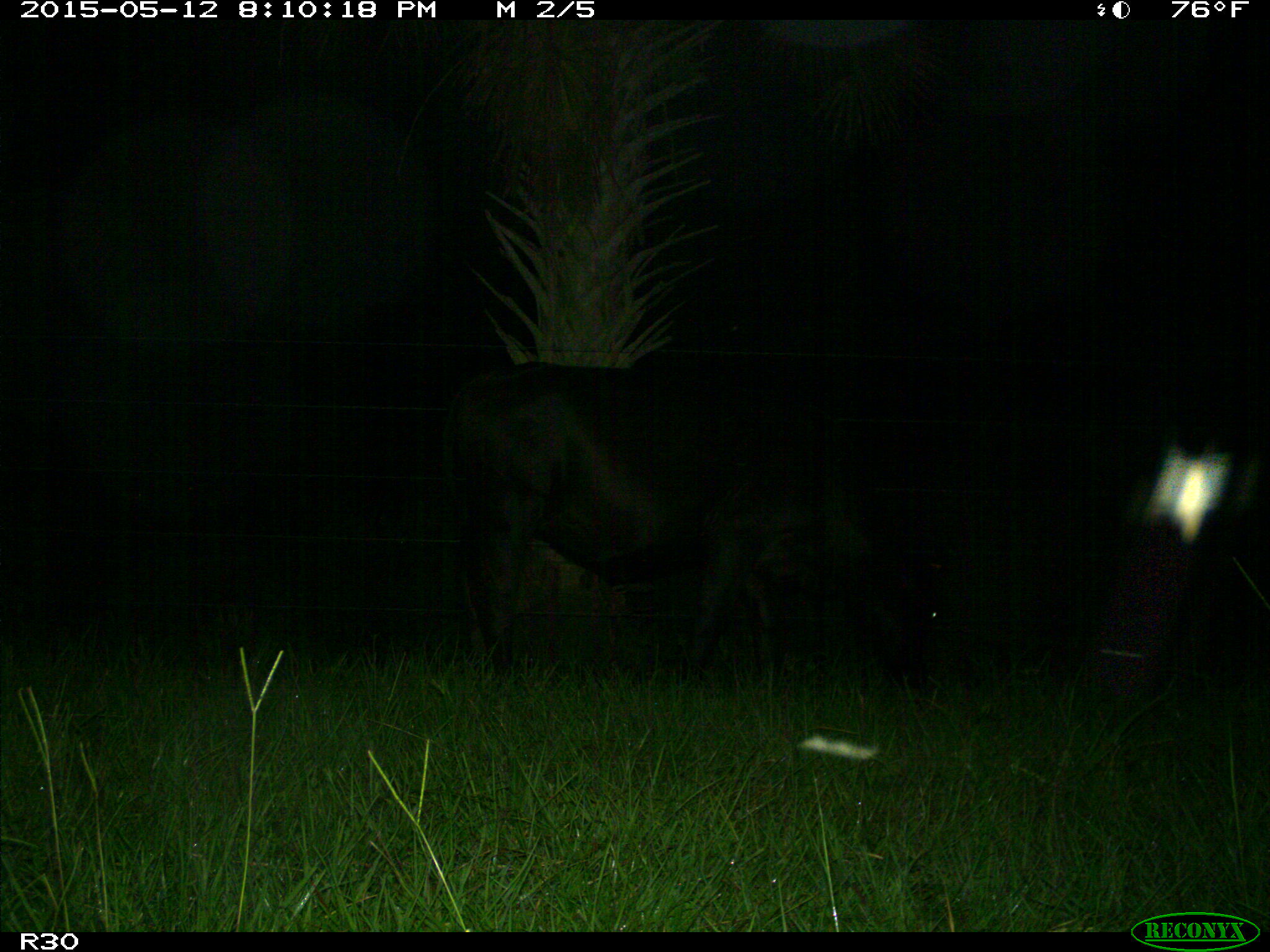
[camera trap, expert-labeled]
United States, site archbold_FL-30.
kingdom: Animalia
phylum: Chordata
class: Mammalia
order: Artiodactyla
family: Bovidae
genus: Bos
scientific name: Bos taurus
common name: domestic cow